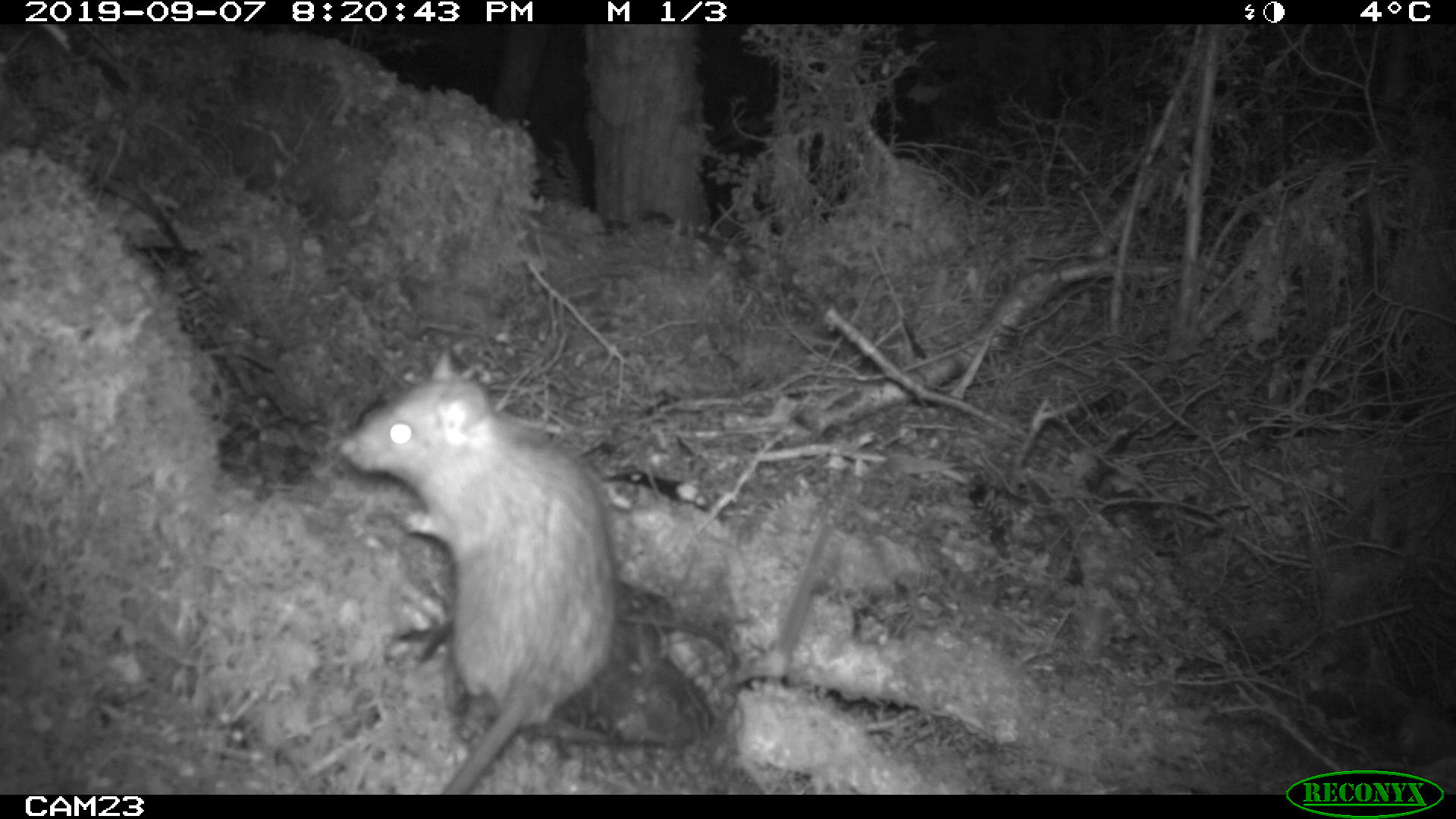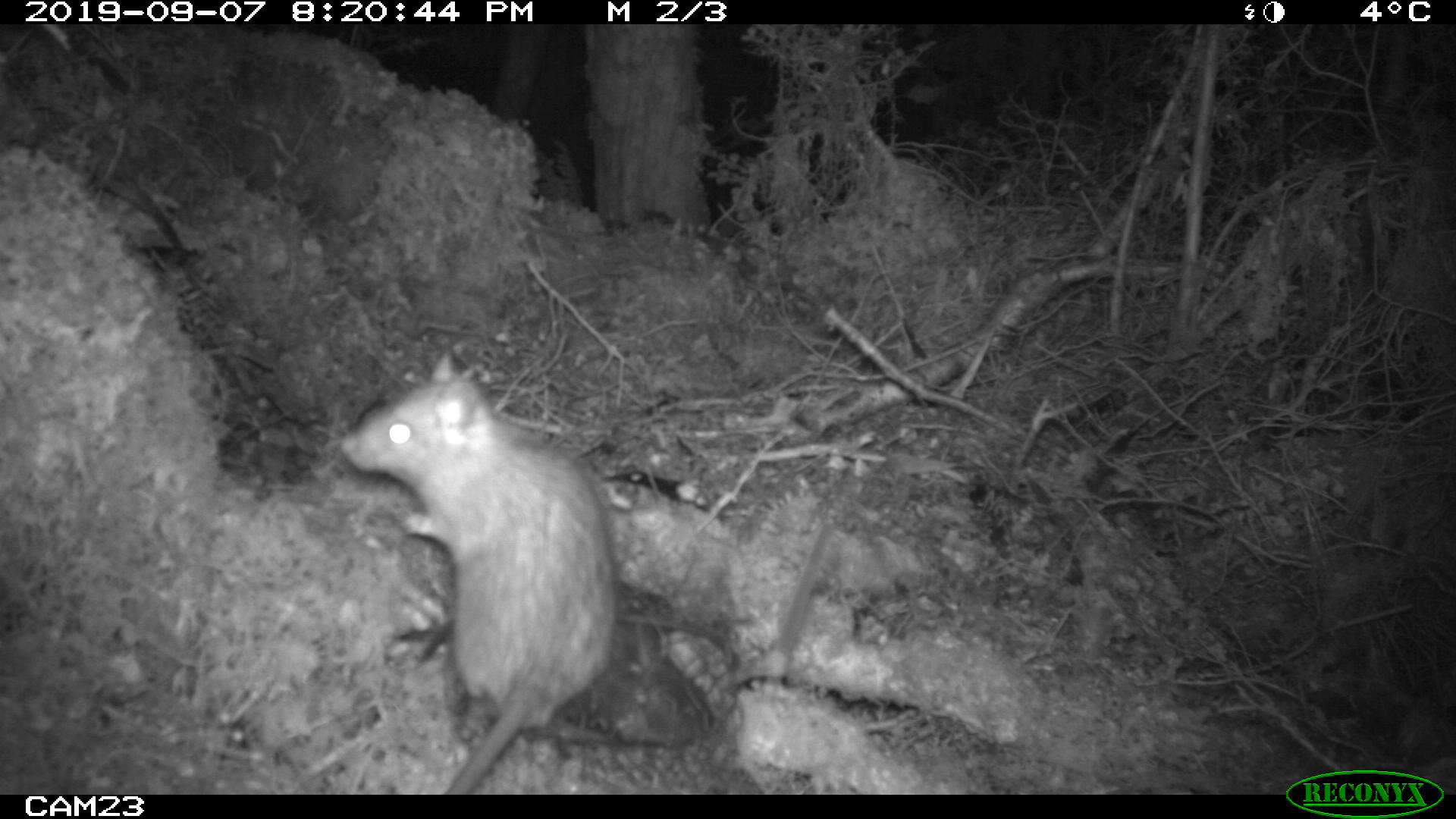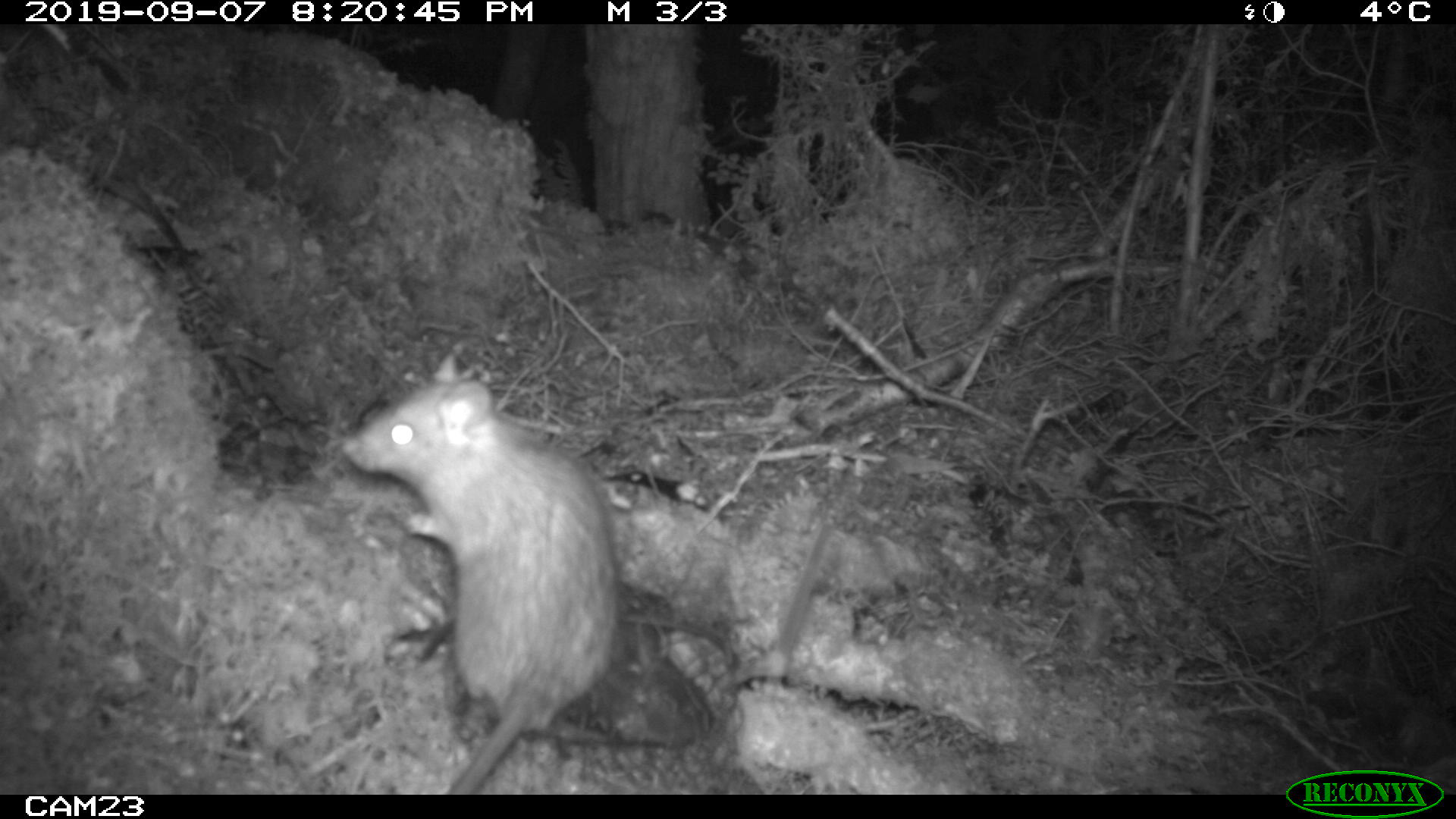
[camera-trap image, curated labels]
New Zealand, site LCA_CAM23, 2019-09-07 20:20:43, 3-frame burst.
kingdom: Animalia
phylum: Chordata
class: Mammalia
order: Rodentia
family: Muridae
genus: Rattus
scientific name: Rattus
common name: rat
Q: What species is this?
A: Rat (Rattus).